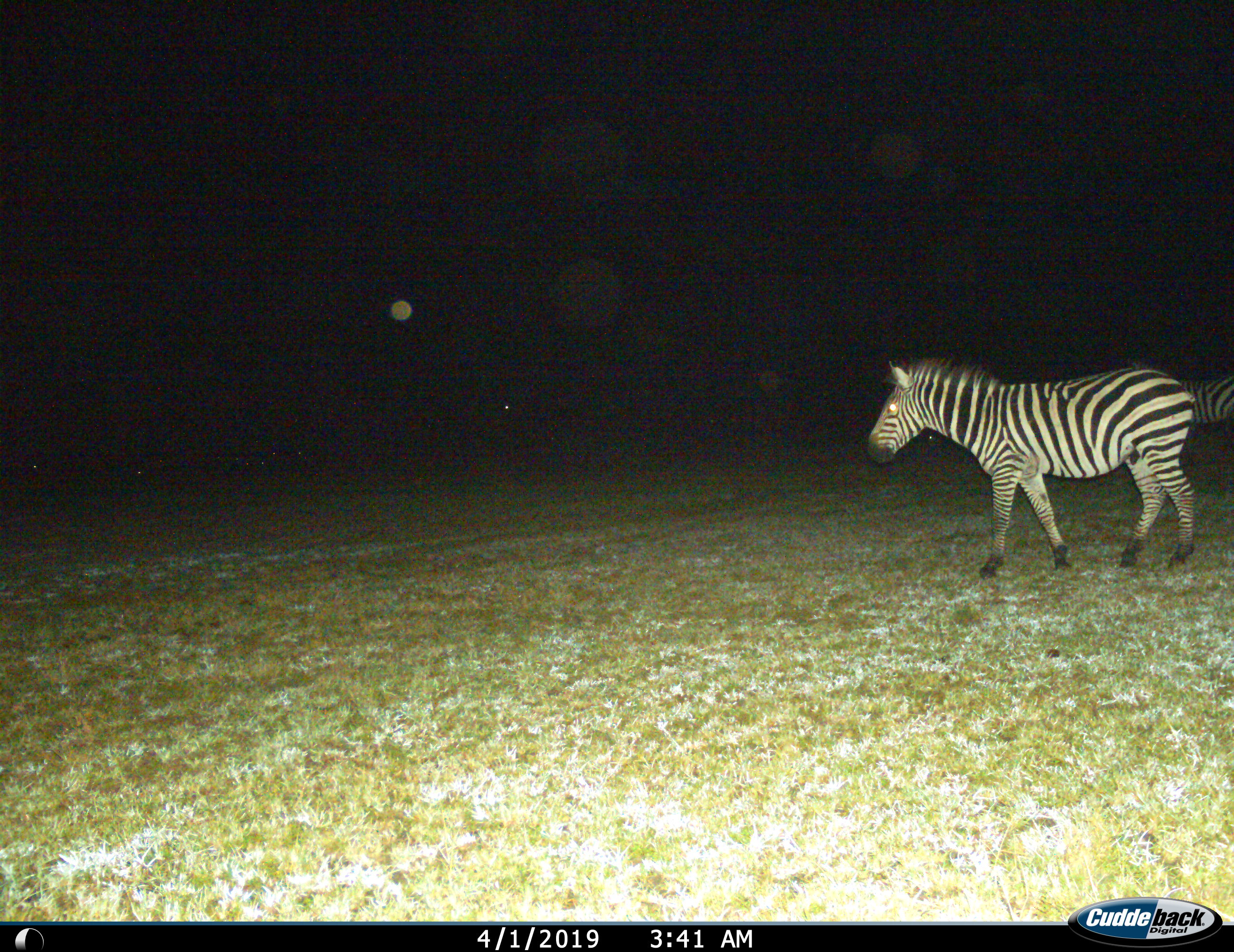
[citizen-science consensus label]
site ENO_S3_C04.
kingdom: Animalia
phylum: Chordata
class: Mammalia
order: Perissodactyla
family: Equidae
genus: Equus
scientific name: Equus quagga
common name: plains zebra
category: zebraplains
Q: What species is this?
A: Zebraplains (plains zebra) (Equus quagga).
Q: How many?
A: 2.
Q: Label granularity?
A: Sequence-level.